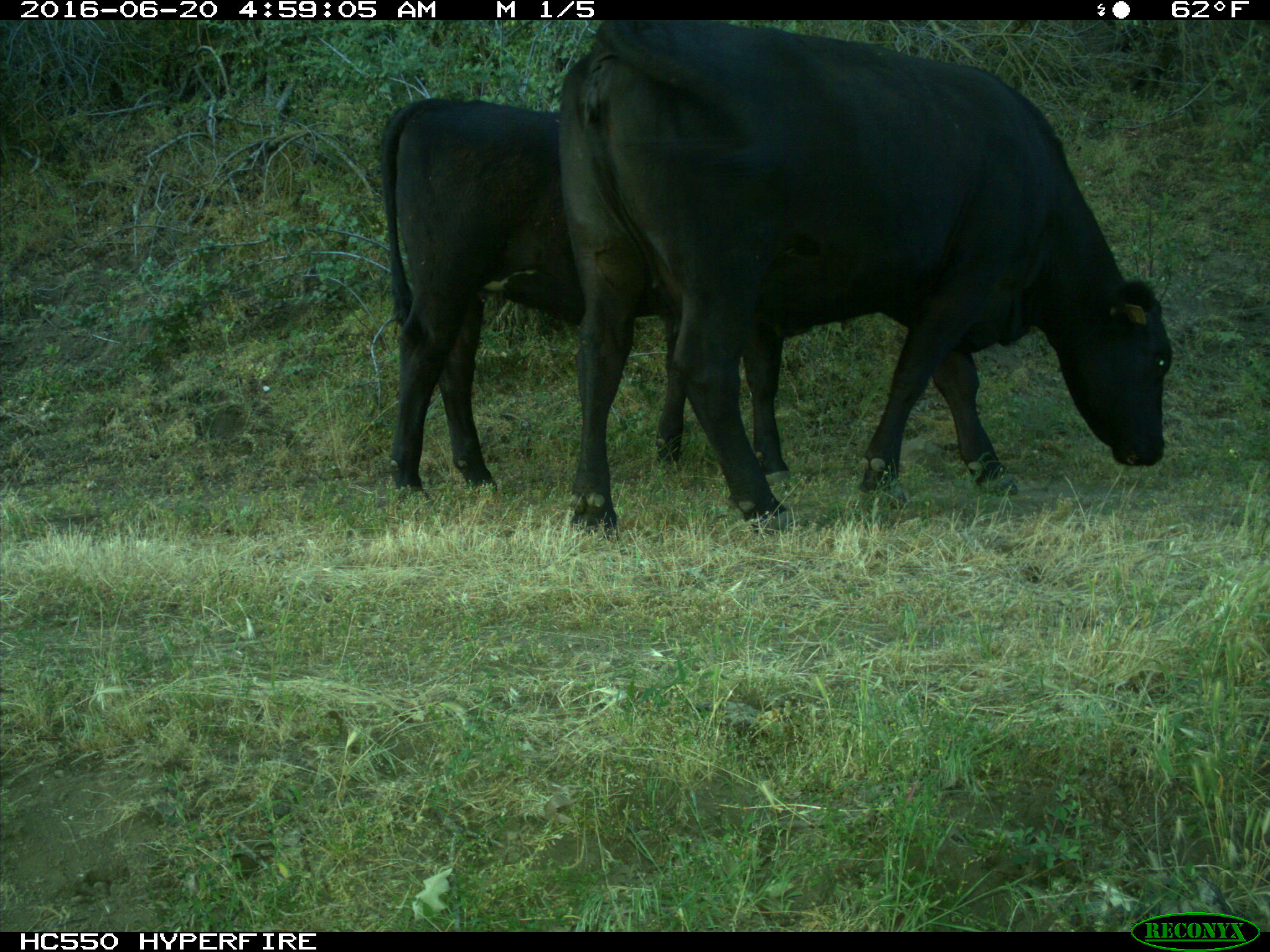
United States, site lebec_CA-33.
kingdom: Animalia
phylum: Chordata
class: Mammalia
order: Artiodactyla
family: Bovidae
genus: Bos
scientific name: Bos taurus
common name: domestic cow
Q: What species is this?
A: Bos taurus (domestic cow).